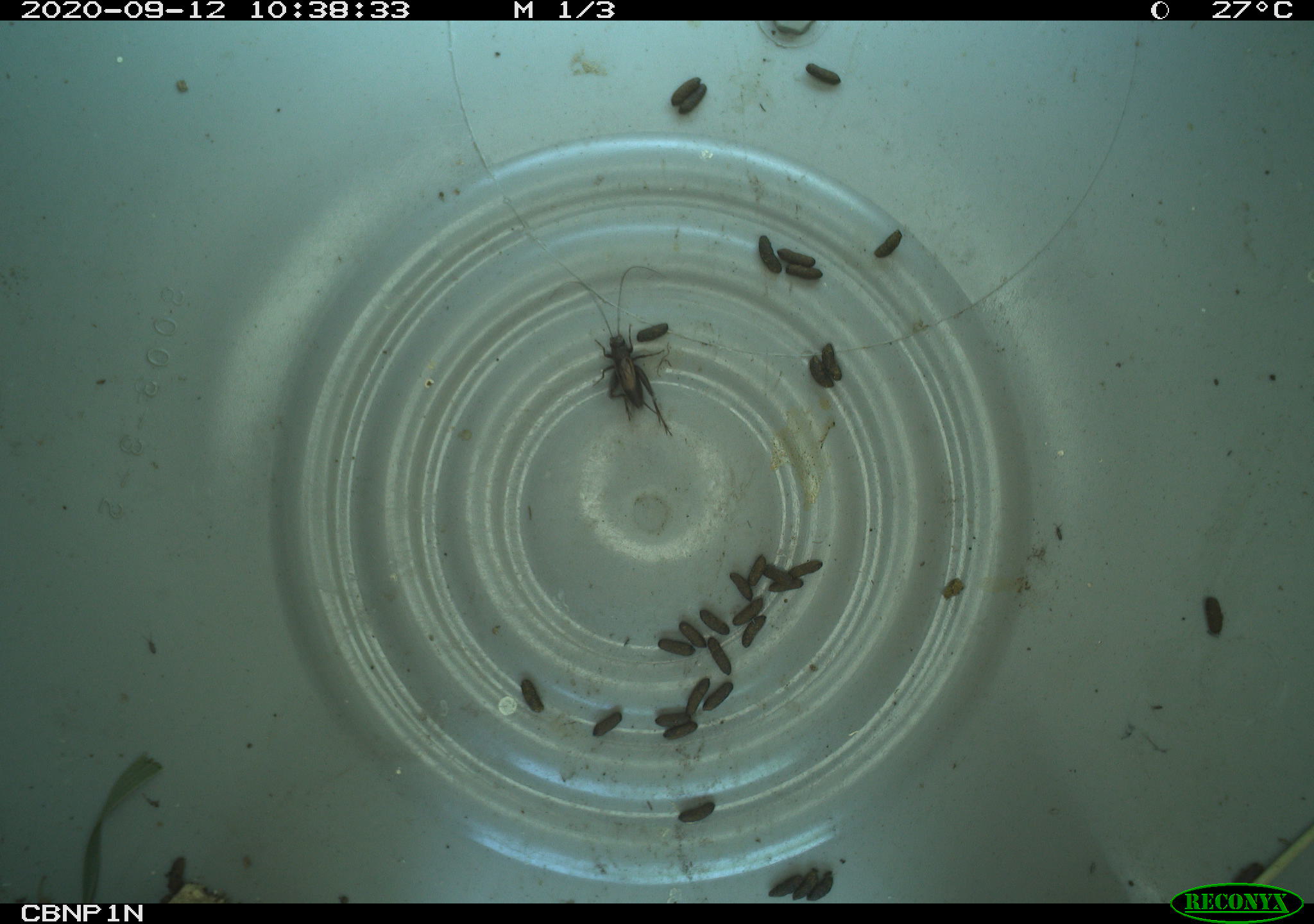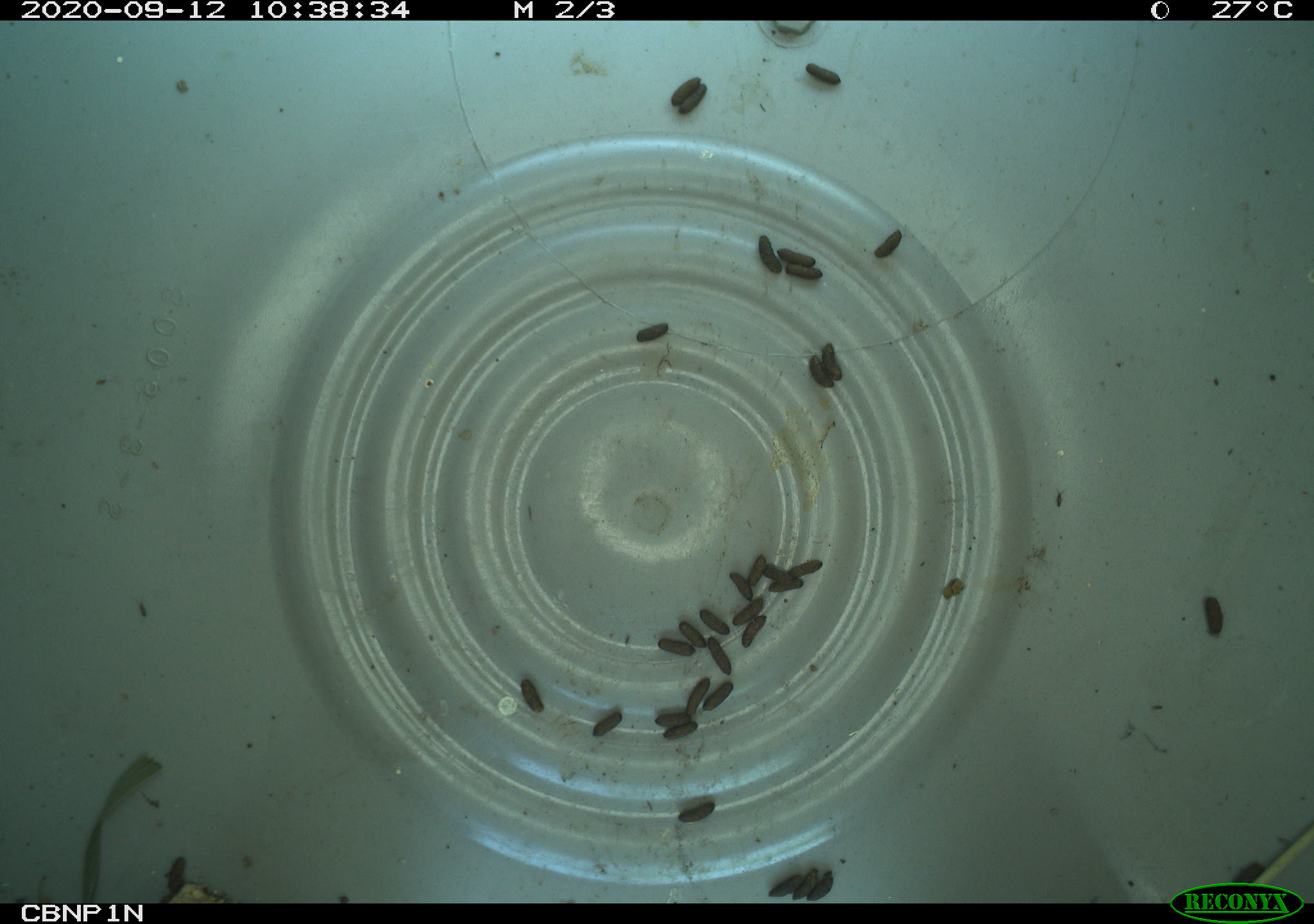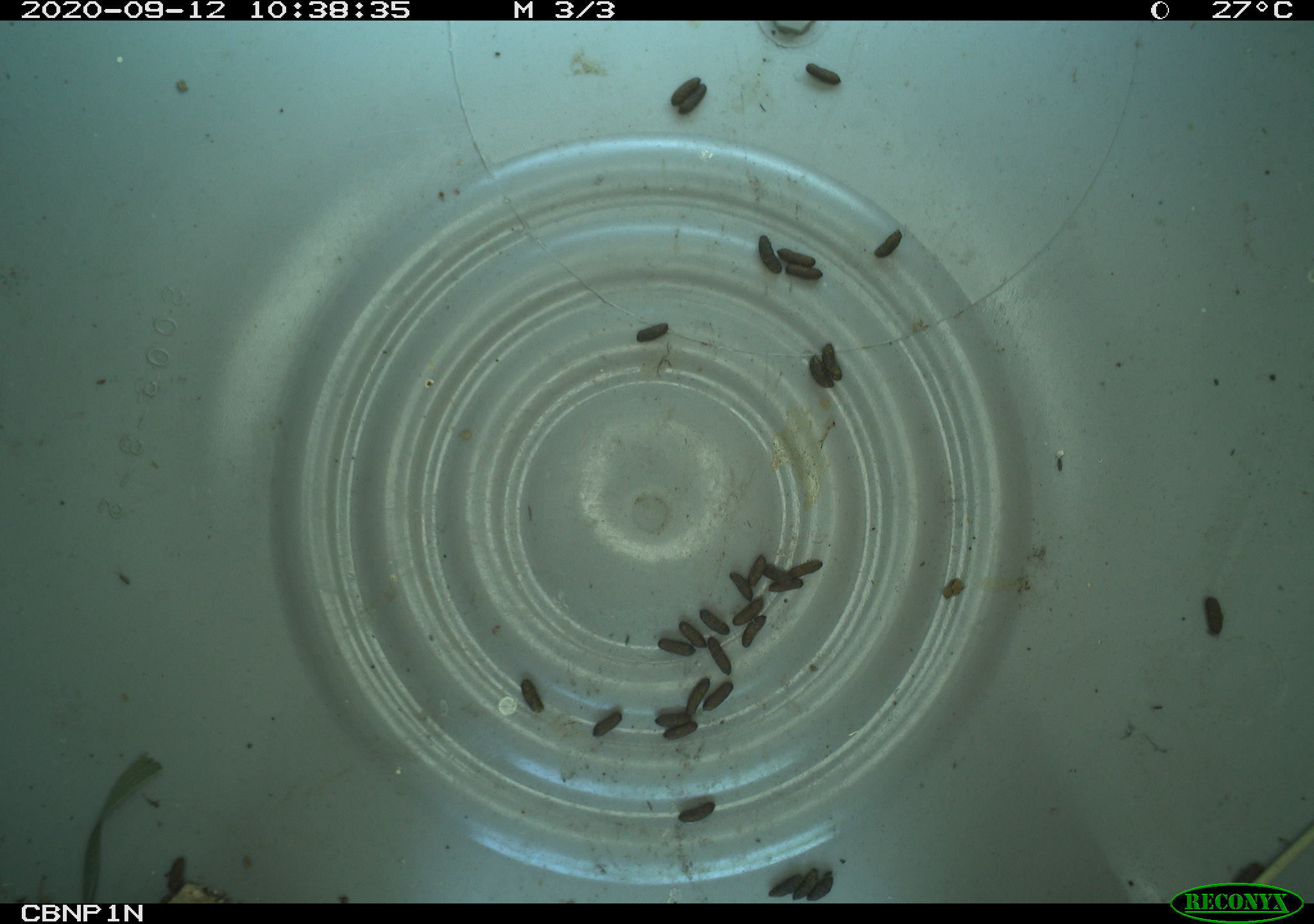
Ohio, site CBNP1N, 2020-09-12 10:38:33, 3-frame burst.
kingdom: Animalia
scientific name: Animalia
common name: animal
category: invertebrate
Invertebrate (animal) (Animalia).